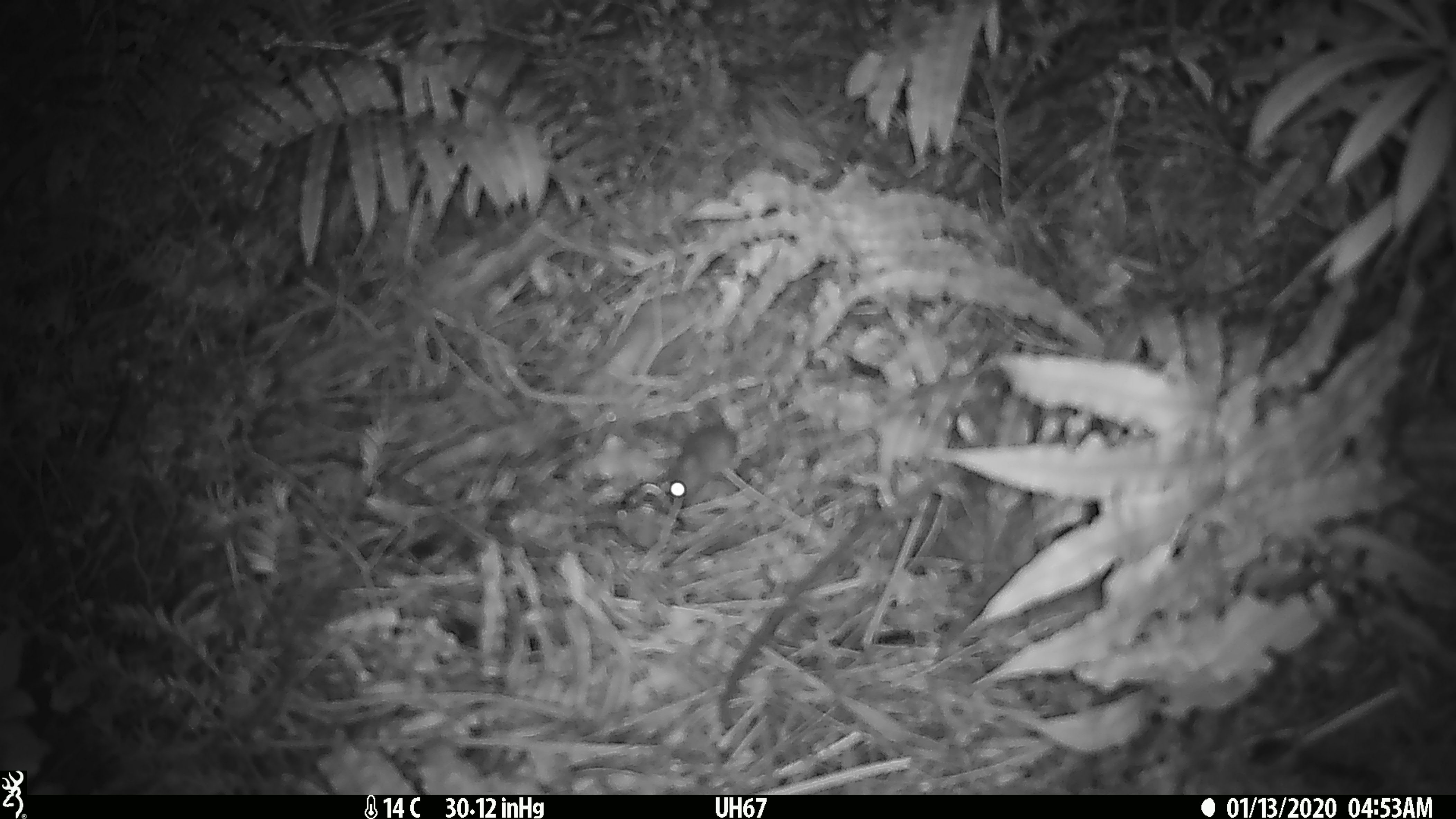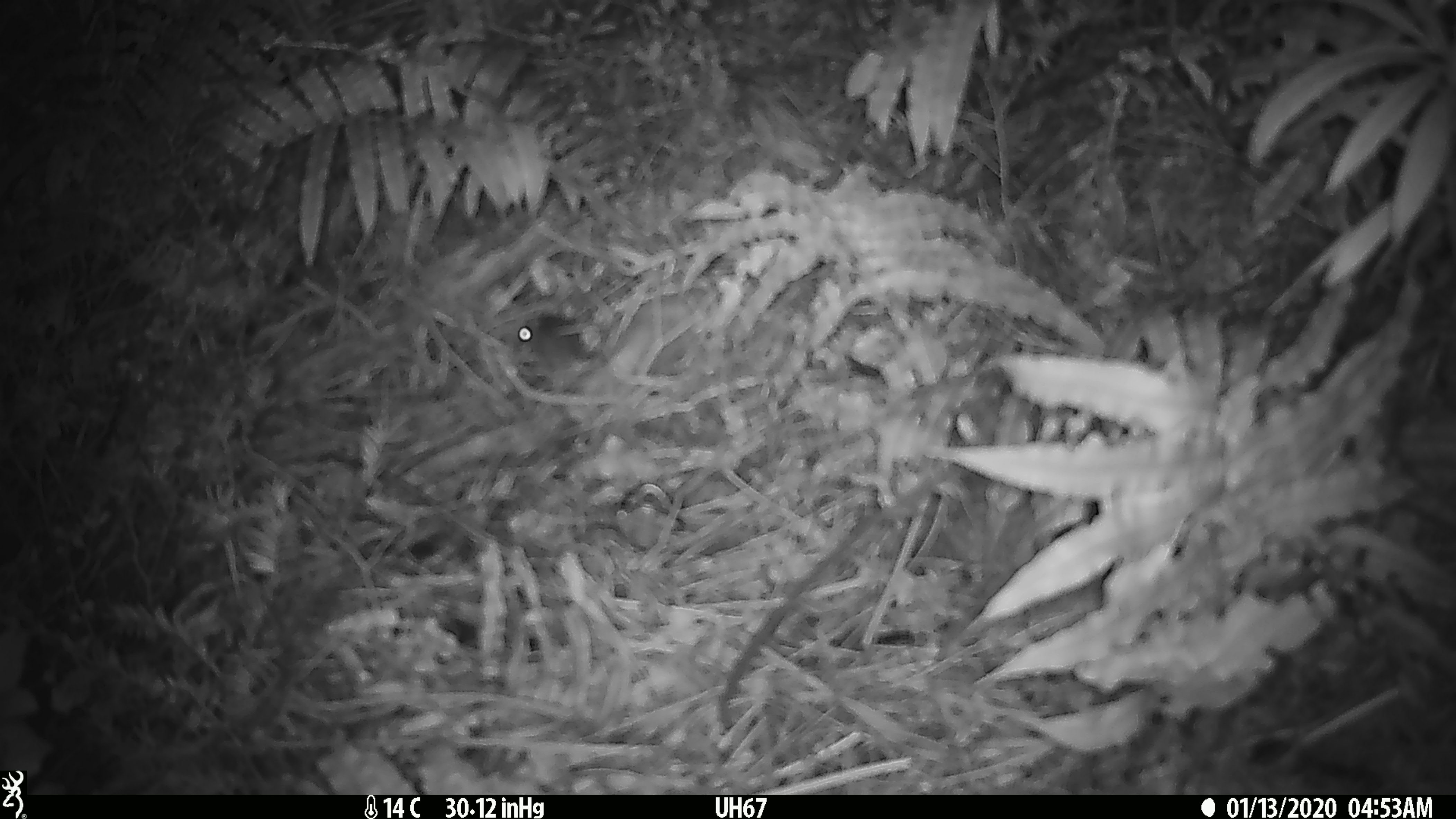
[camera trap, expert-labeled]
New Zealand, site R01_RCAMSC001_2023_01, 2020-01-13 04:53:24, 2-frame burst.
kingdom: Animalia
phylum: Chordata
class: Mammalia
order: Rodentia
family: Muridae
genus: Mus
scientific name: Mus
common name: mouse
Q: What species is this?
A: Mouse (Mus).